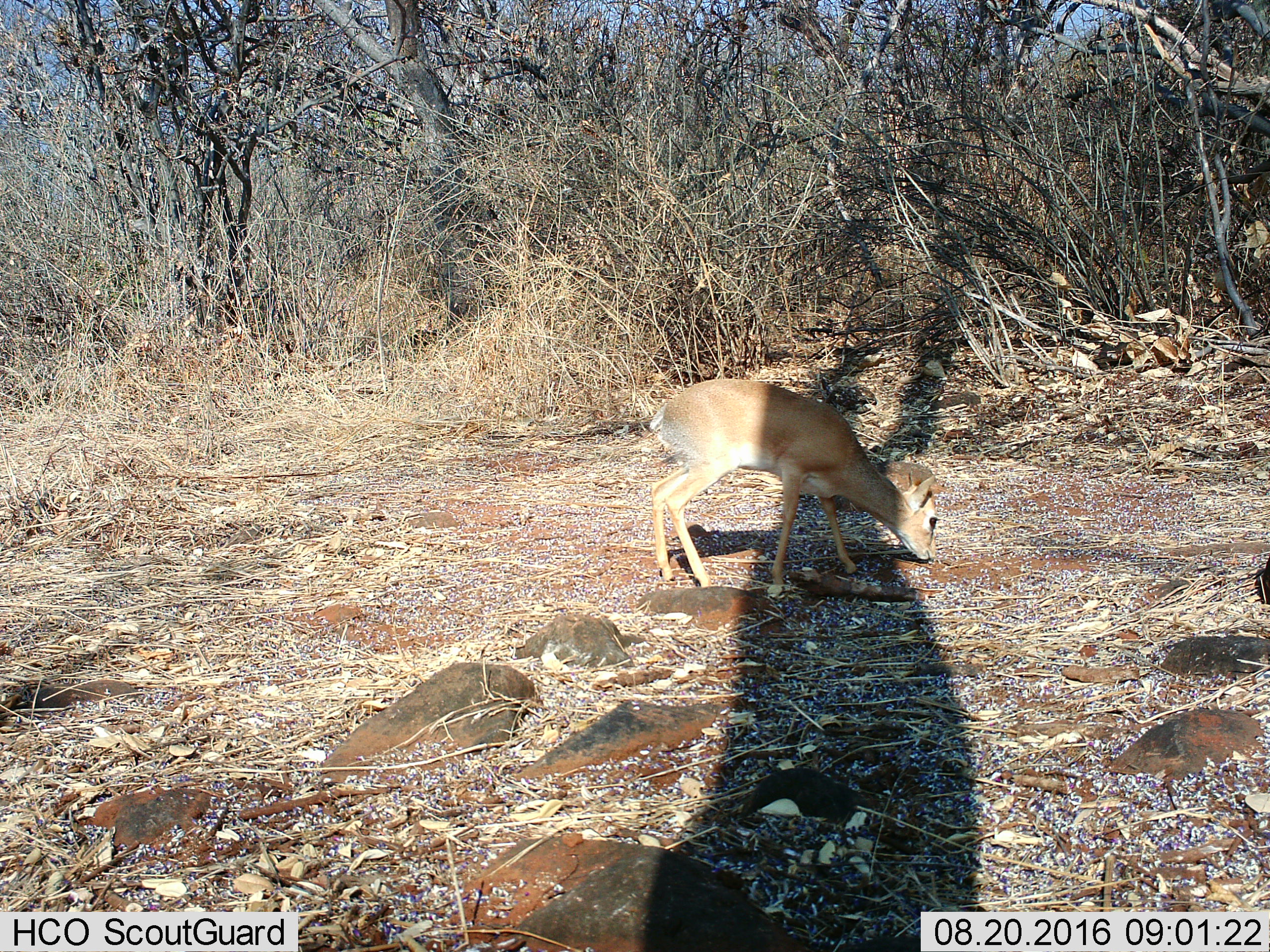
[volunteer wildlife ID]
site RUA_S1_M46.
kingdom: Animalia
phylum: Chordata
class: Mammalia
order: Artiodactyla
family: Bovidae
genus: Madoqua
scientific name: Madoqua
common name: dik-dik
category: dikdik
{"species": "dikdik (dik-dik) (Madoqua)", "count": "1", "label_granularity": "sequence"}